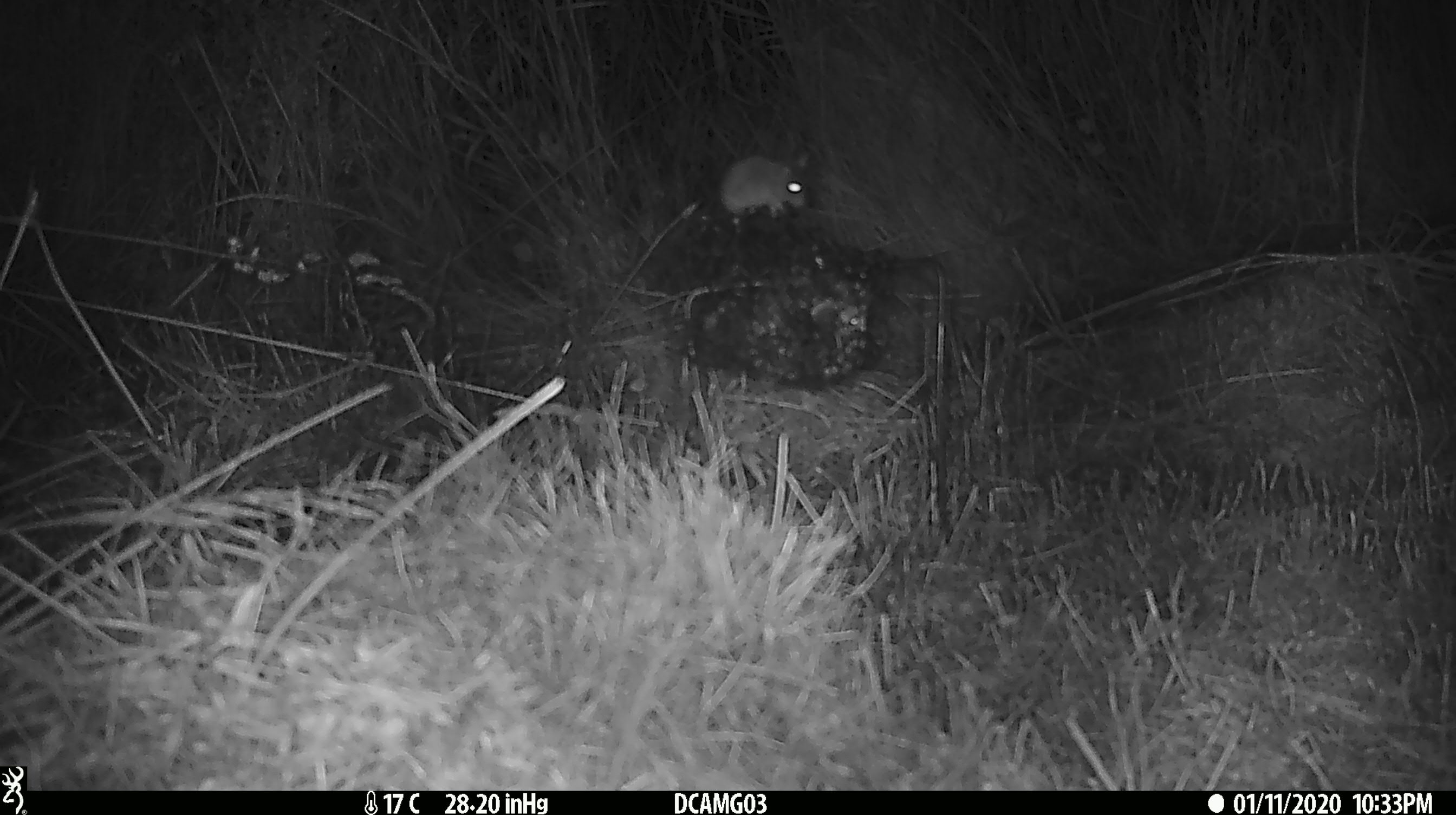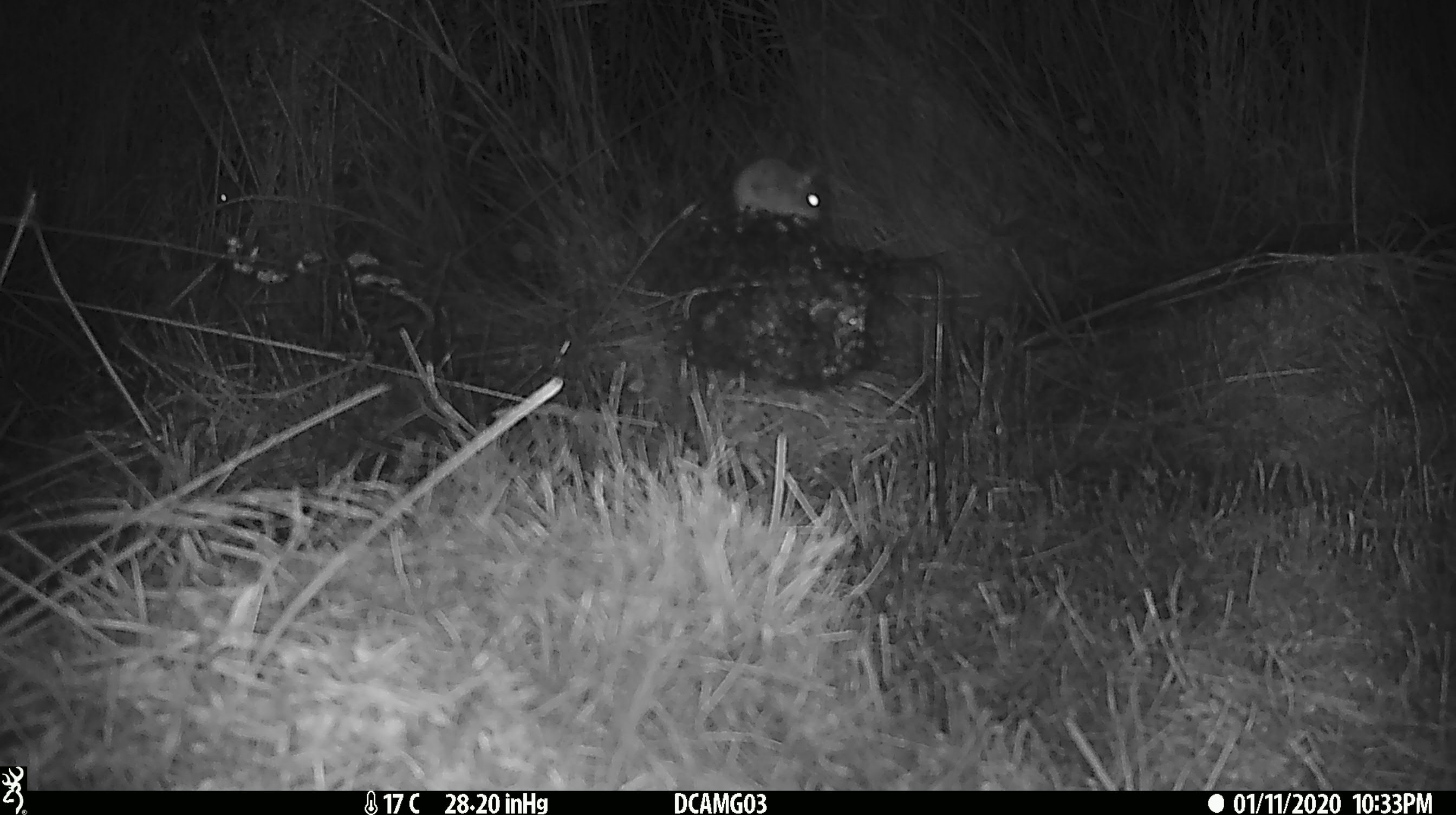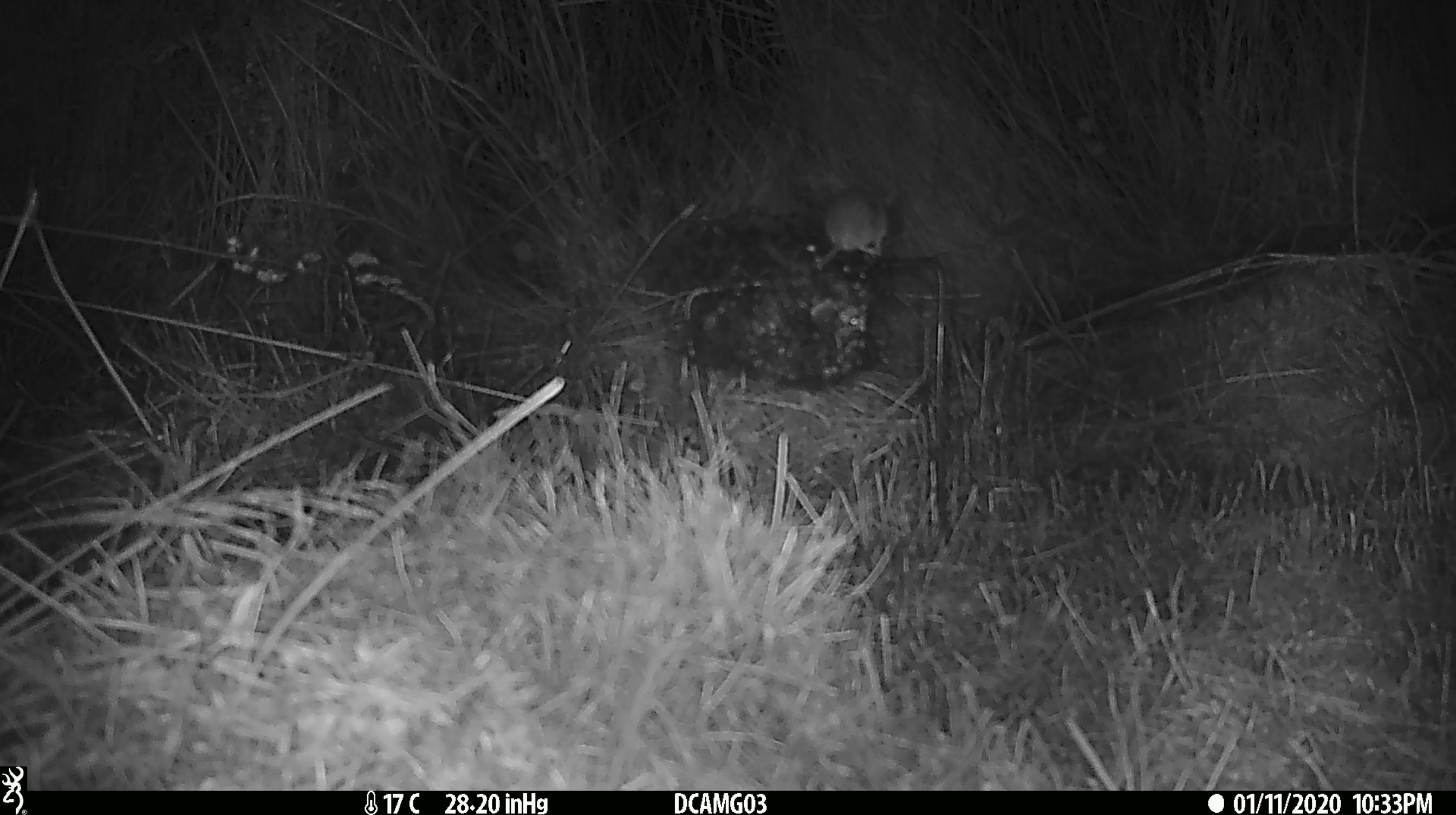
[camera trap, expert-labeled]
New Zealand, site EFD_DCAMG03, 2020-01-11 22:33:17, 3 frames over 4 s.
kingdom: Animalia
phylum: Chordata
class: Mammalia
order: Rodentia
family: Muridae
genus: Mus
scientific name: Mus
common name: mouse